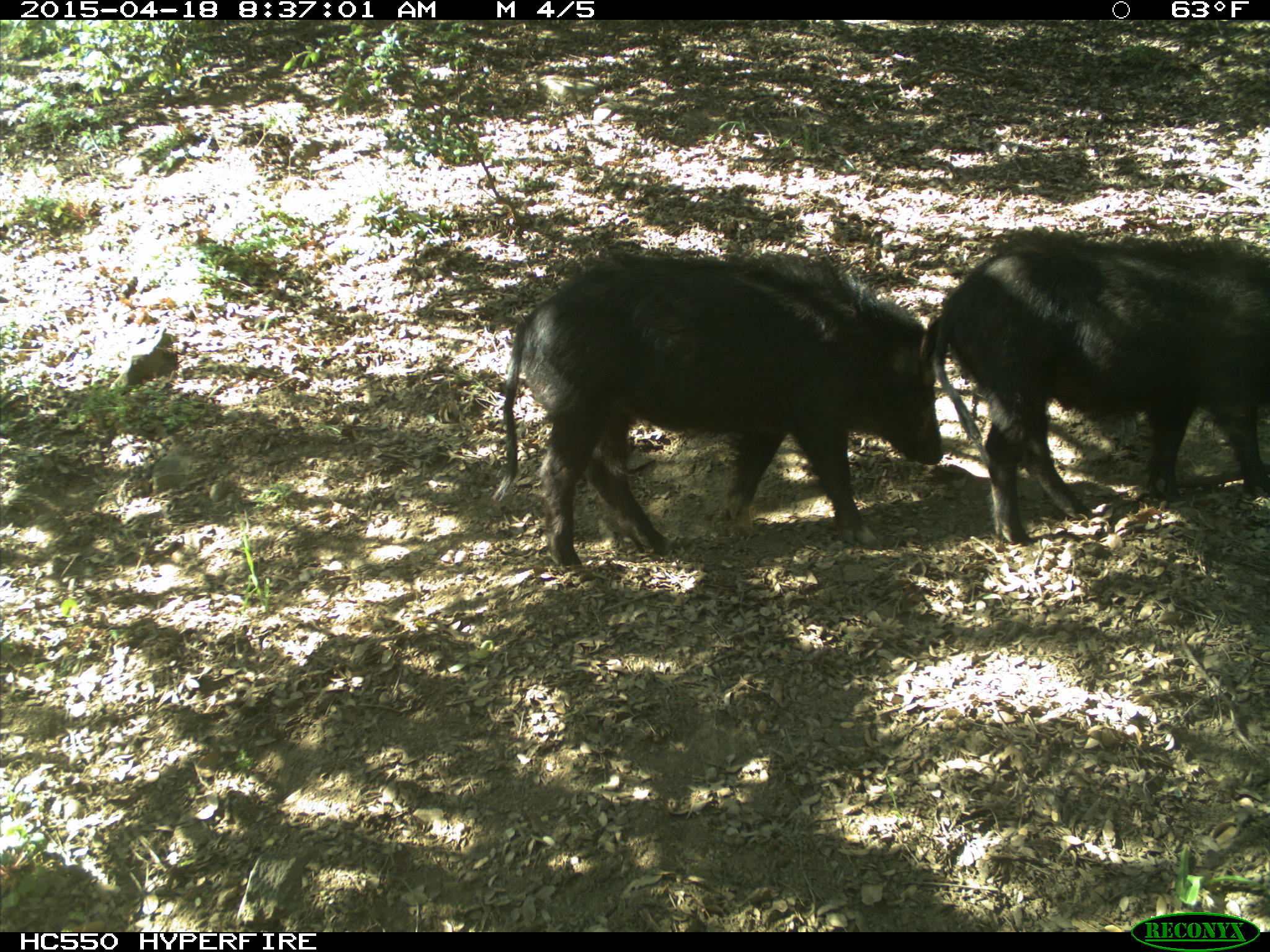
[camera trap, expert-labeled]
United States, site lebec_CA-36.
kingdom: Animalia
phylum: Chordata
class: Mammalia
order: Artiodactyla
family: Suidae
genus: Sus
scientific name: Sus scrofa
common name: wild boar